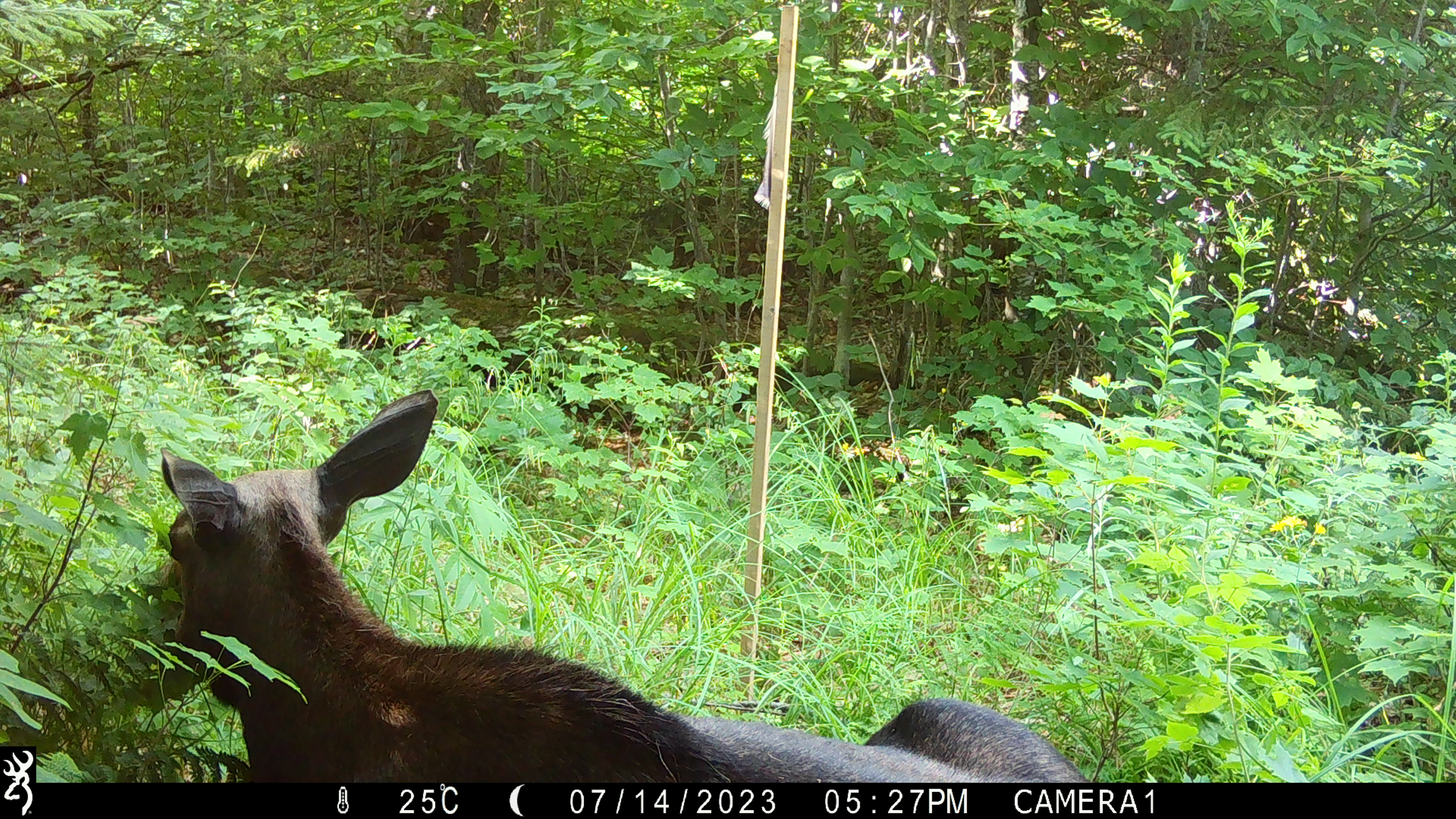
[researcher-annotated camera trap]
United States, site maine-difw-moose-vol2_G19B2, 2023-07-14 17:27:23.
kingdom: Animalia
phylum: Chordata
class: Mammalia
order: Artiodactyla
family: Cervidae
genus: Alces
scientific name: Alces alces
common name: moose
Moose (Alces alces).